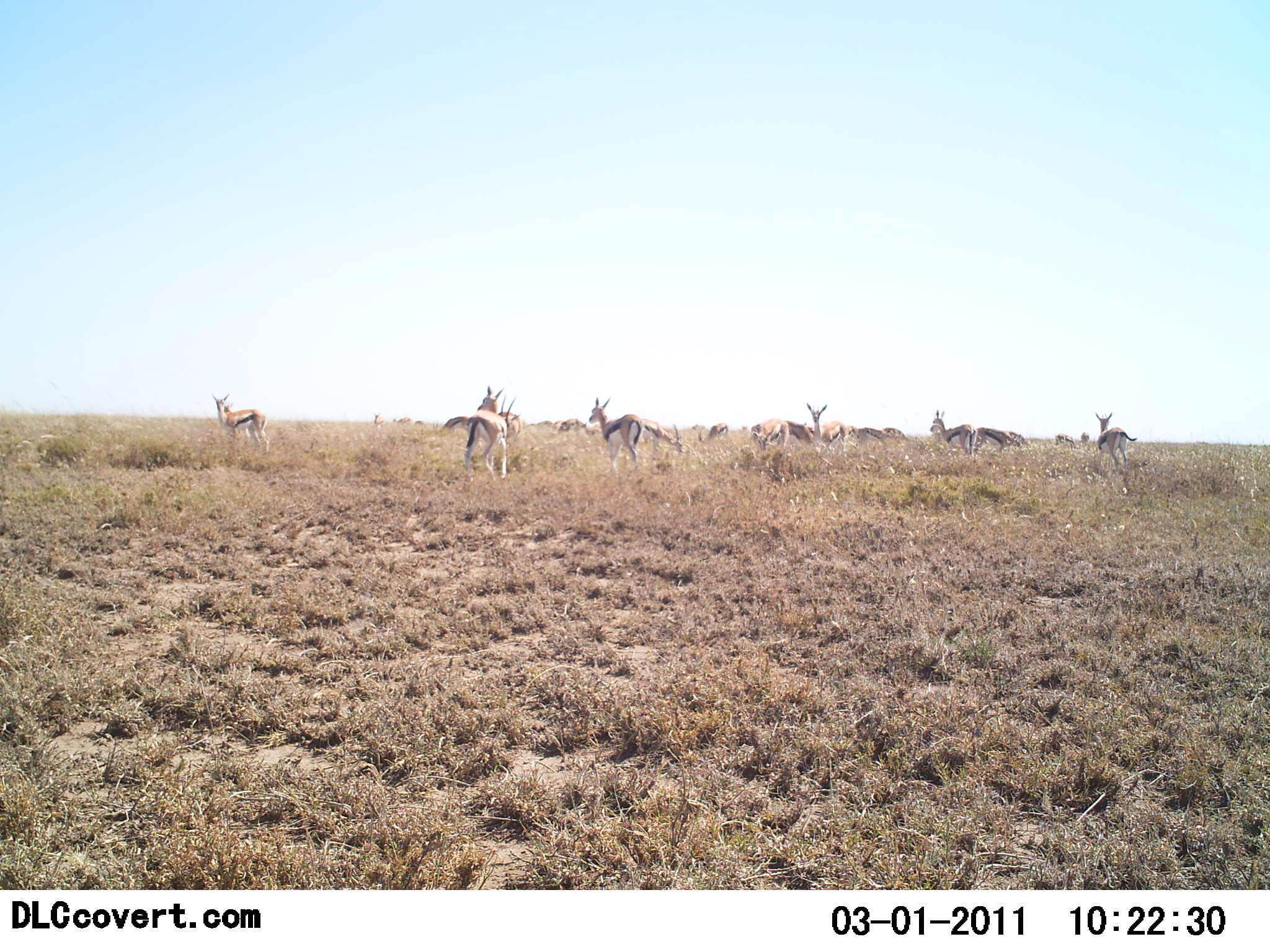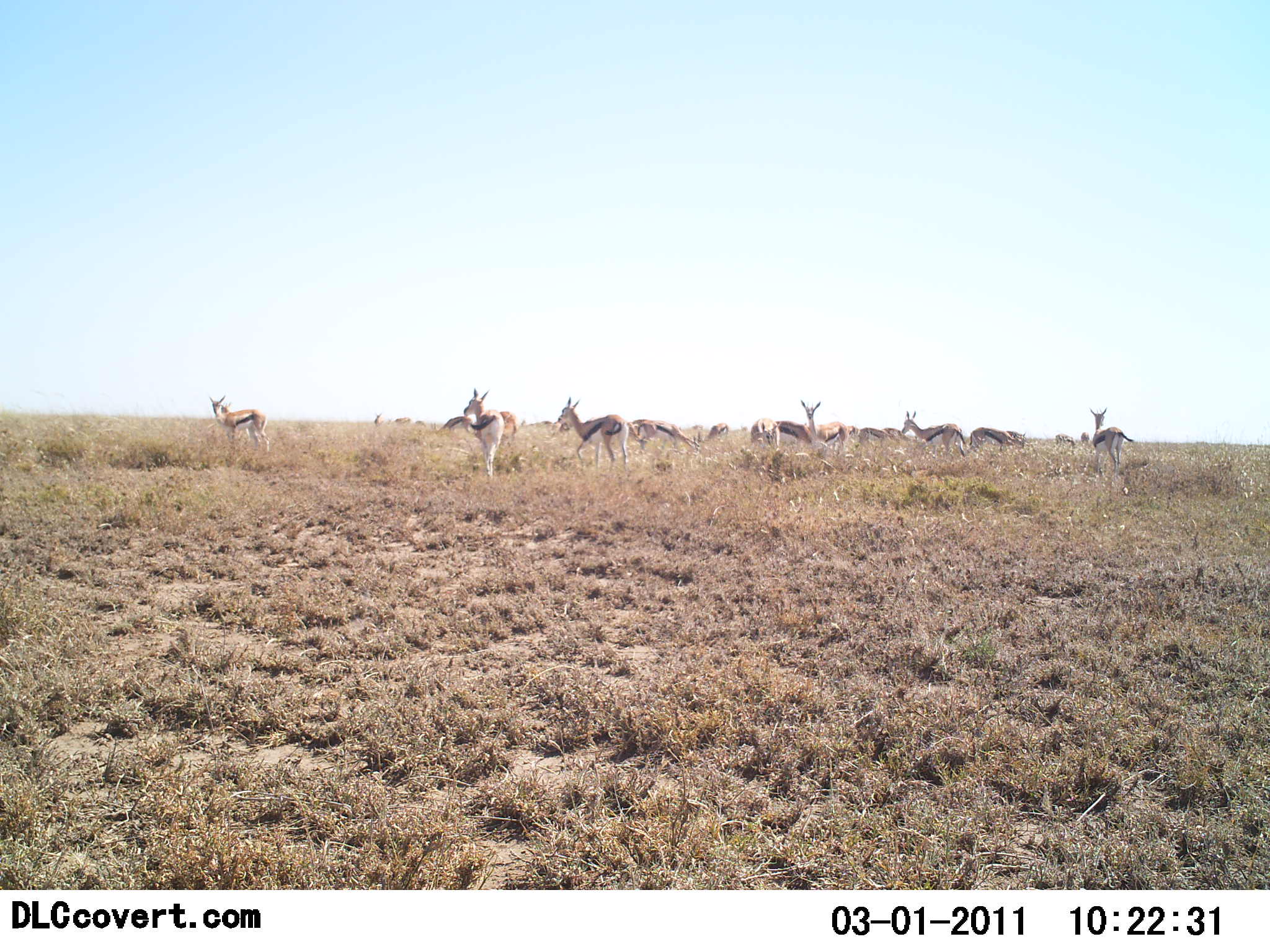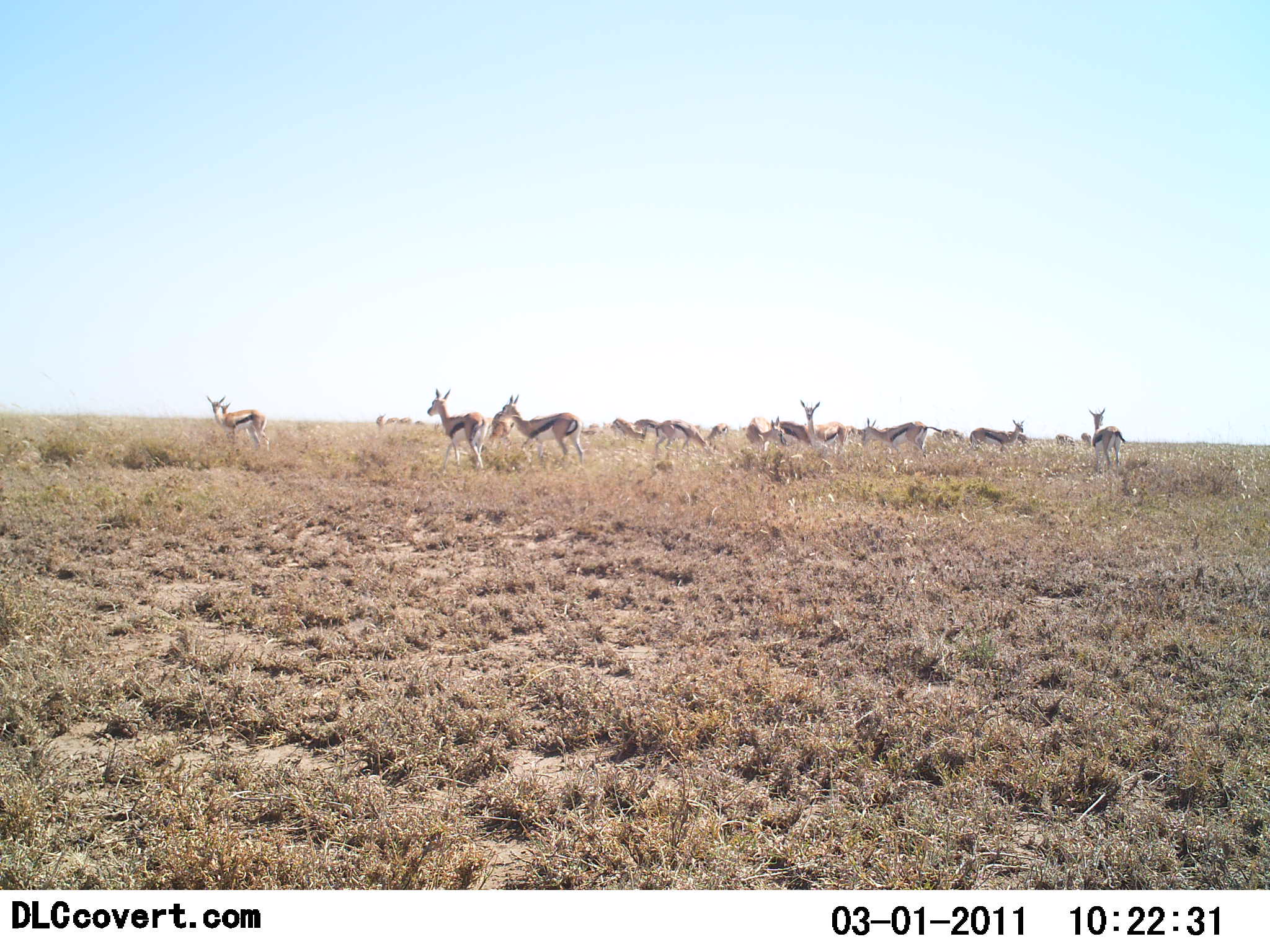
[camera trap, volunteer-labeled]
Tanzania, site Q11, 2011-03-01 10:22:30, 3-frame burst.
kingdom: Animalia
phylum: Chordata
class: Mammalia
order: Artiodactyla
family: Bovidae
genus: Eudorcas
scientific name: Eudorcas thomsonii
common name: thomson's gazelle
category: gazellethomsons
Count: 11-50.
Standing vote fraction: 64%.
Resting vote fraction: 0%.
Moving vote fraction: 82%.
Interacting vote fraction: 0%.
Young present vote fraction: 0%.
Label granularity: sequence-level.